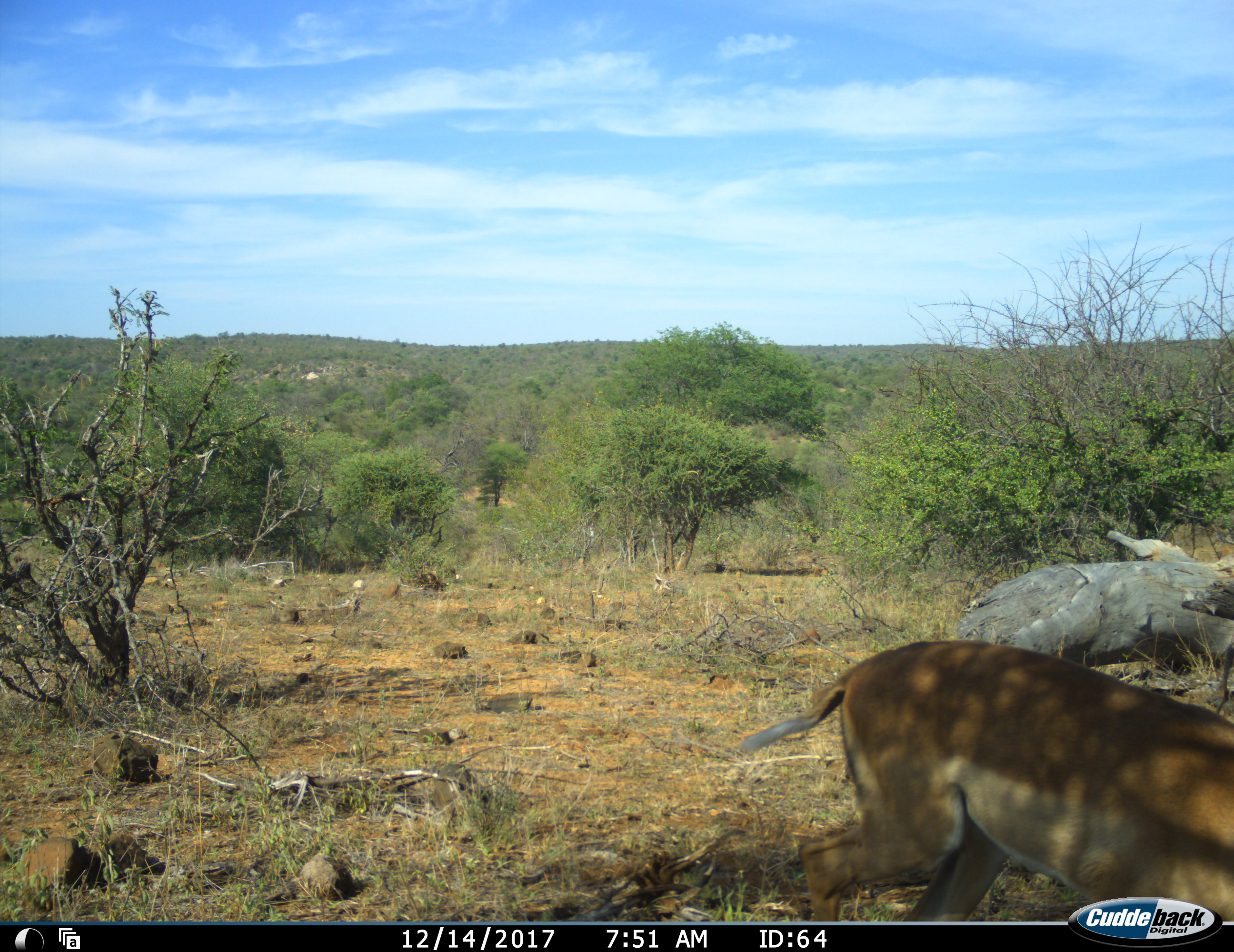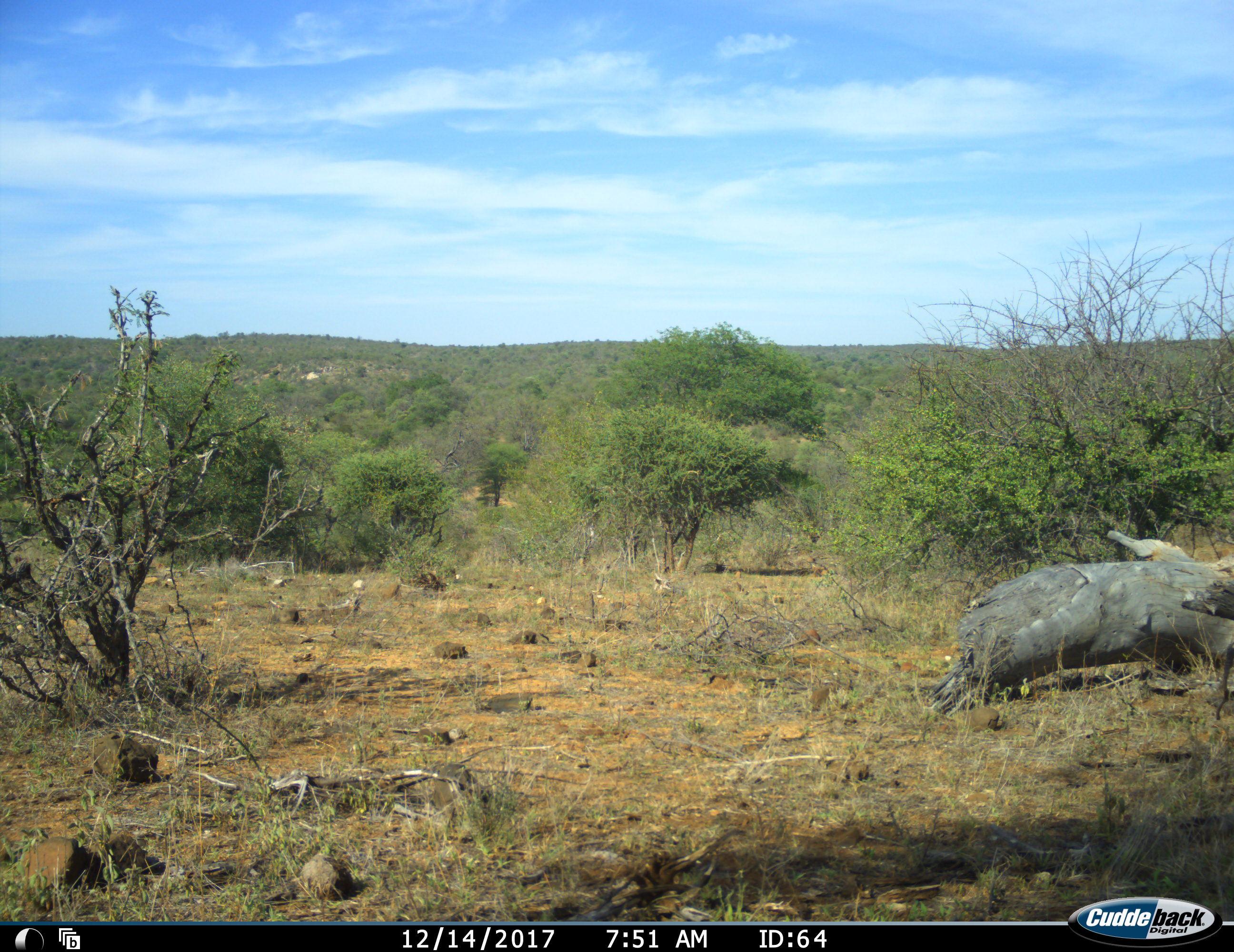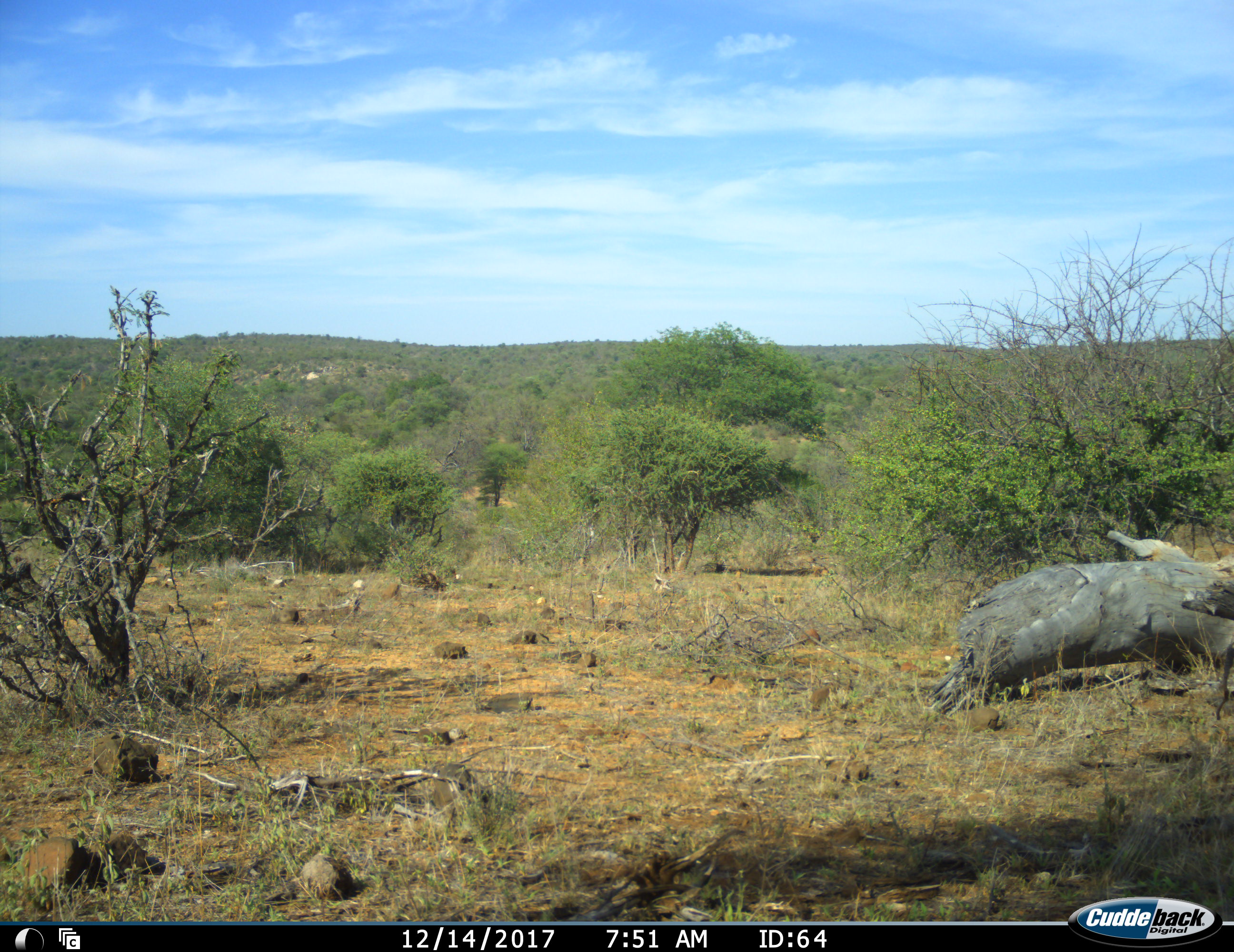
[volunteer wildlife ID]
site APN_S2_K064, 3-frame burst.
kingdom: Animalia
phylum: Chordata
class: Mammalia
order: Artiodactyla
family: Bovidae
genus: Aepyceros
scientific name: Aepyceros melampus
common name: impala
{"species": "impala (Aepyceros melampus)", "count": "1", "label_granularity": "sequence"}